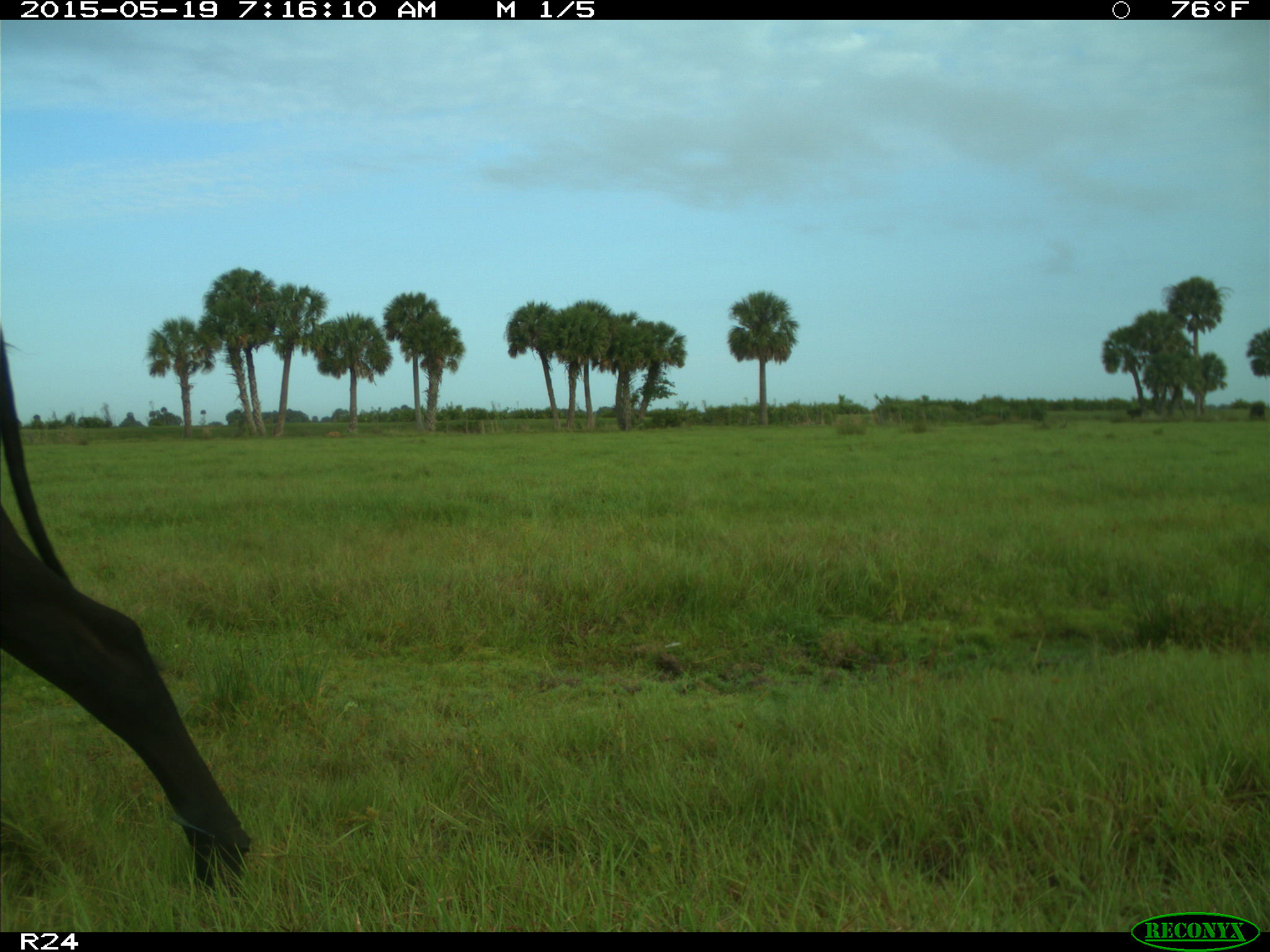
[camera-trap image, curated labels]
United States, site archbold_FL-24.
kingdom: Animalia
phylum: Chordata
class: Mammalia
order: Artiodactyla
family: Bovidae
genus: Bos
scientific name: Bos taurus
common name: domestic cow